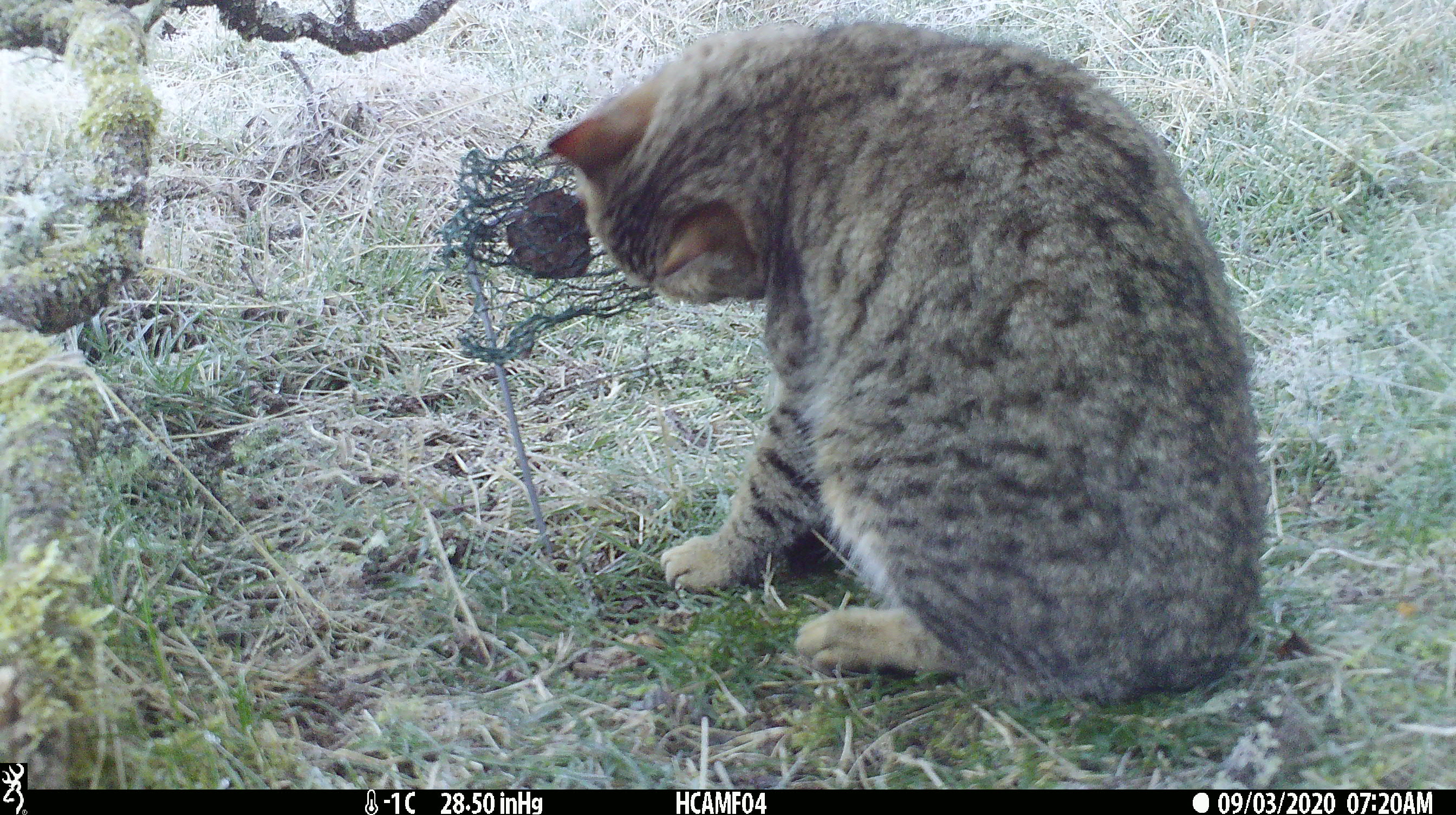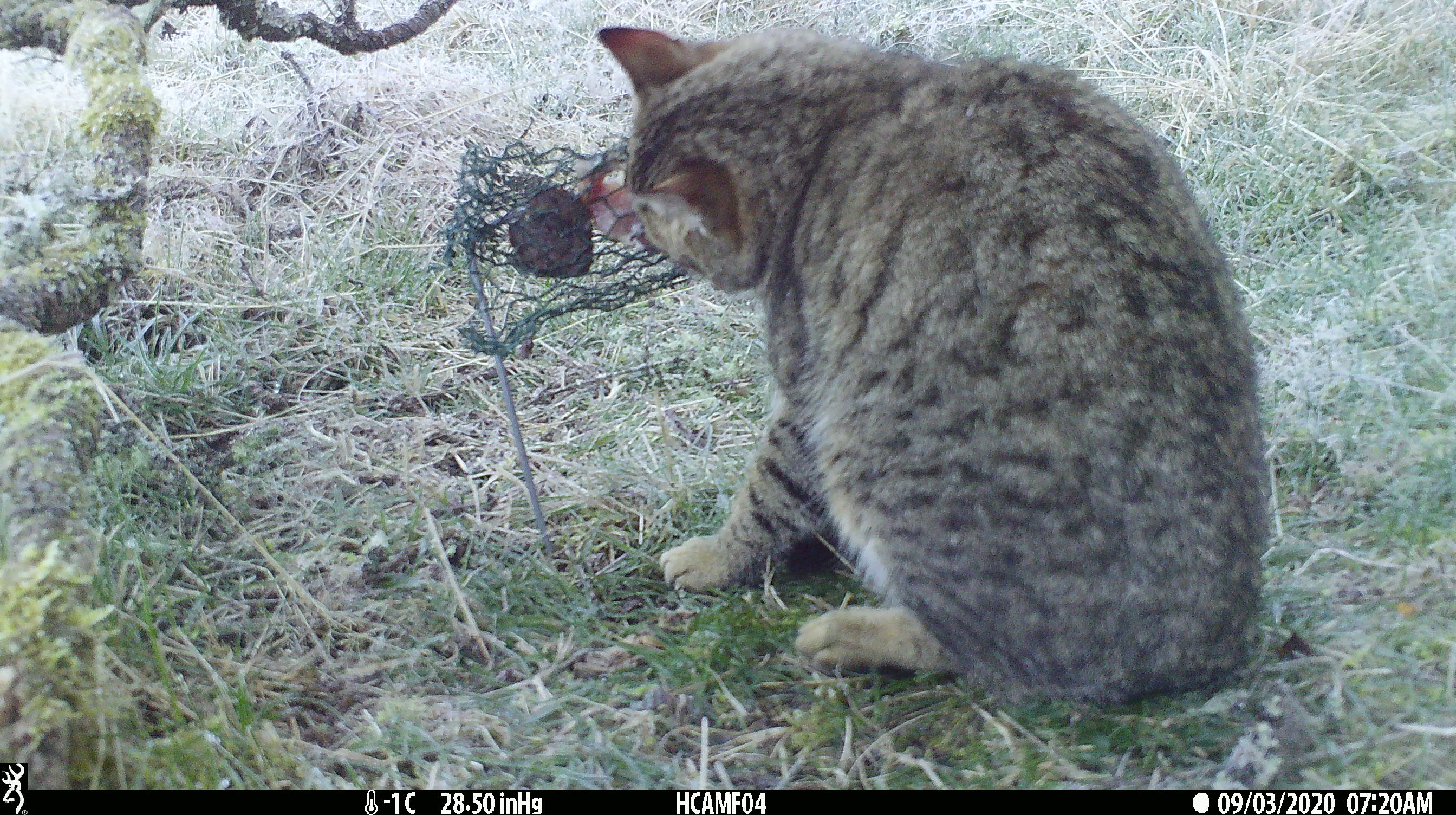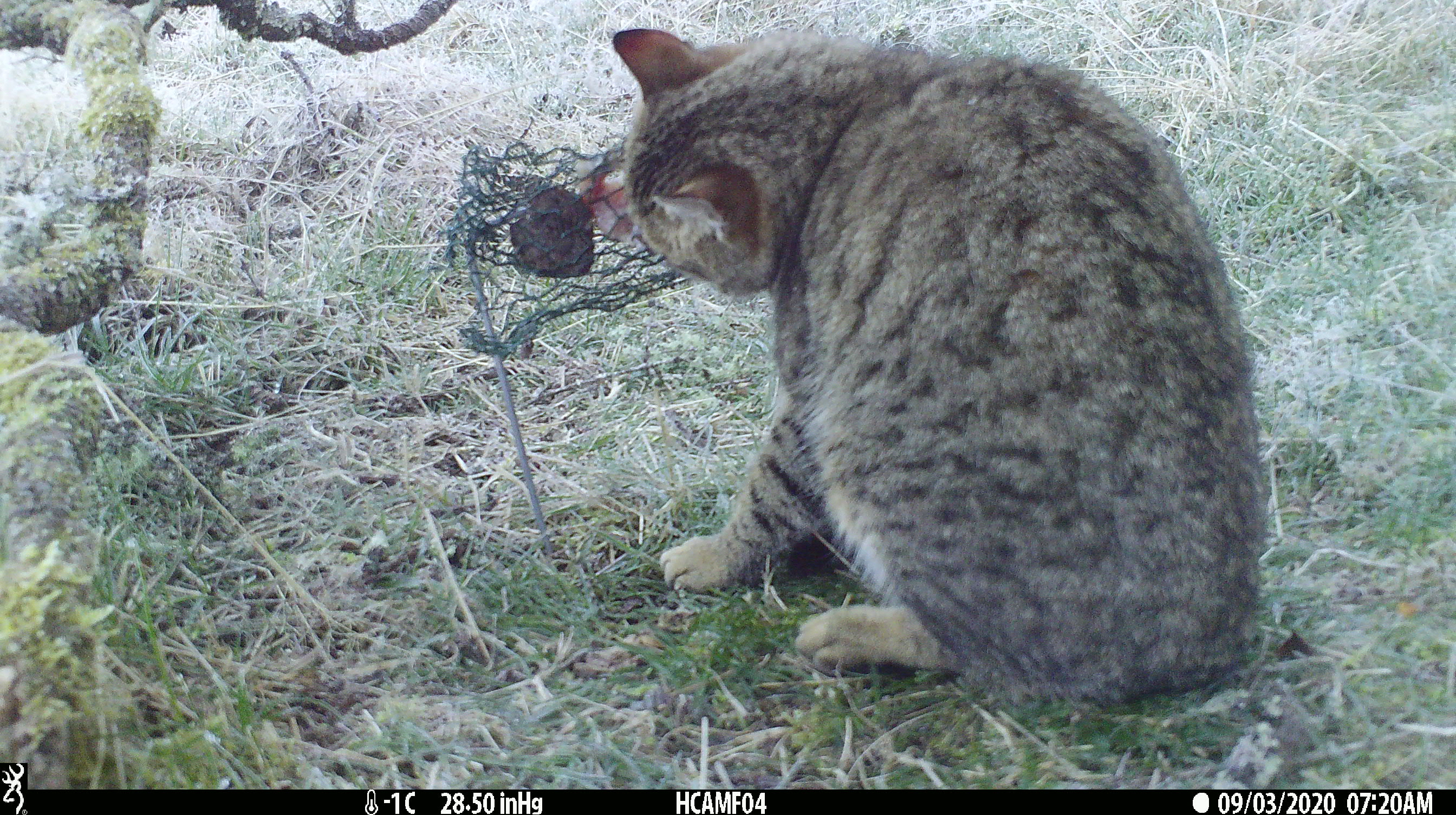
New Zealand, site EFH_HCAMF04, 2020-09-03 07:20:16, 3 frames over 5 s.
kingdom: Animalia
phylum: Chordata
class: Mammalia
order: Carnivora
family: Felidae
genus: Felis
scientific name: Felis catus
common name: domestic cat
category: cat